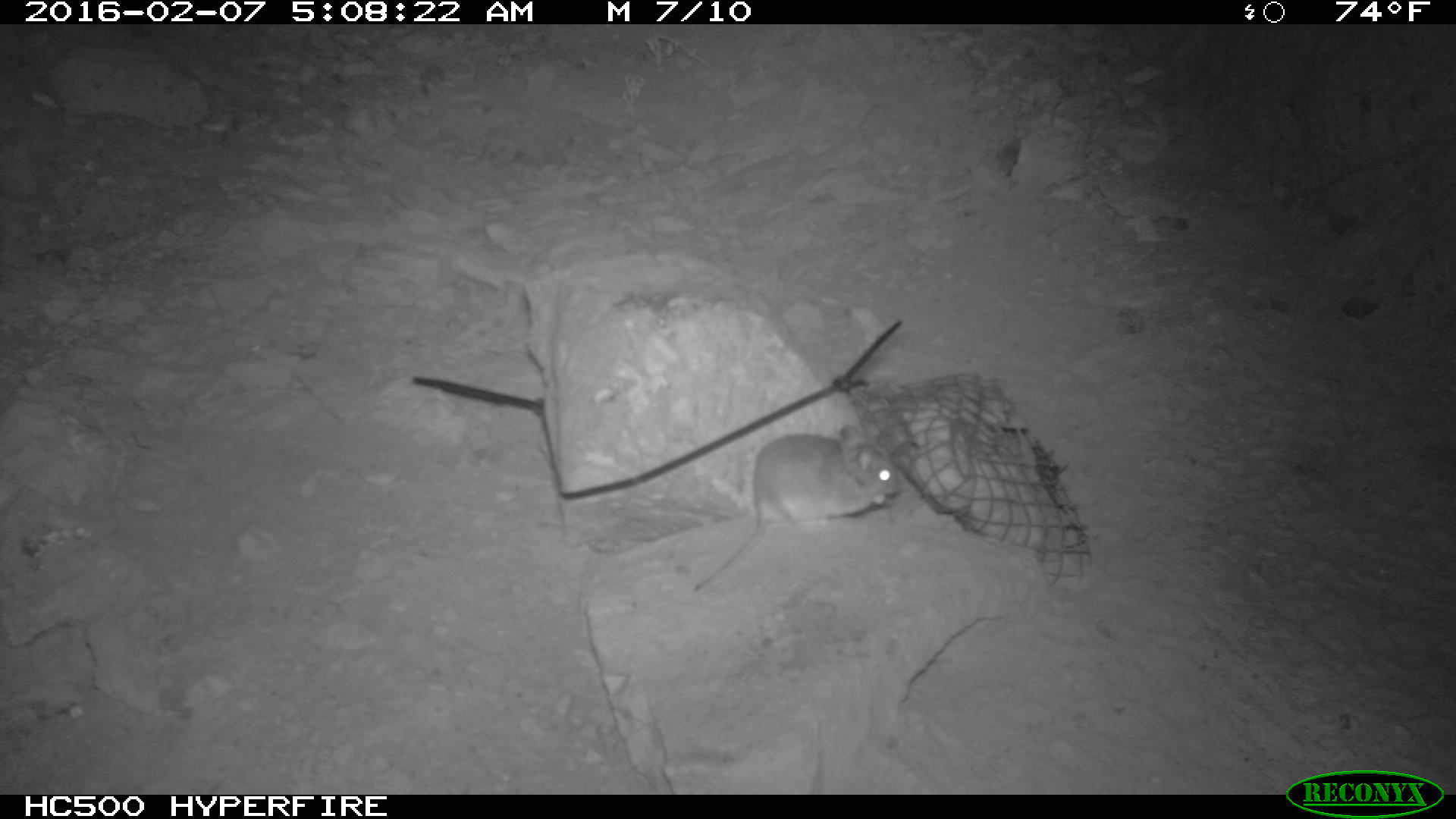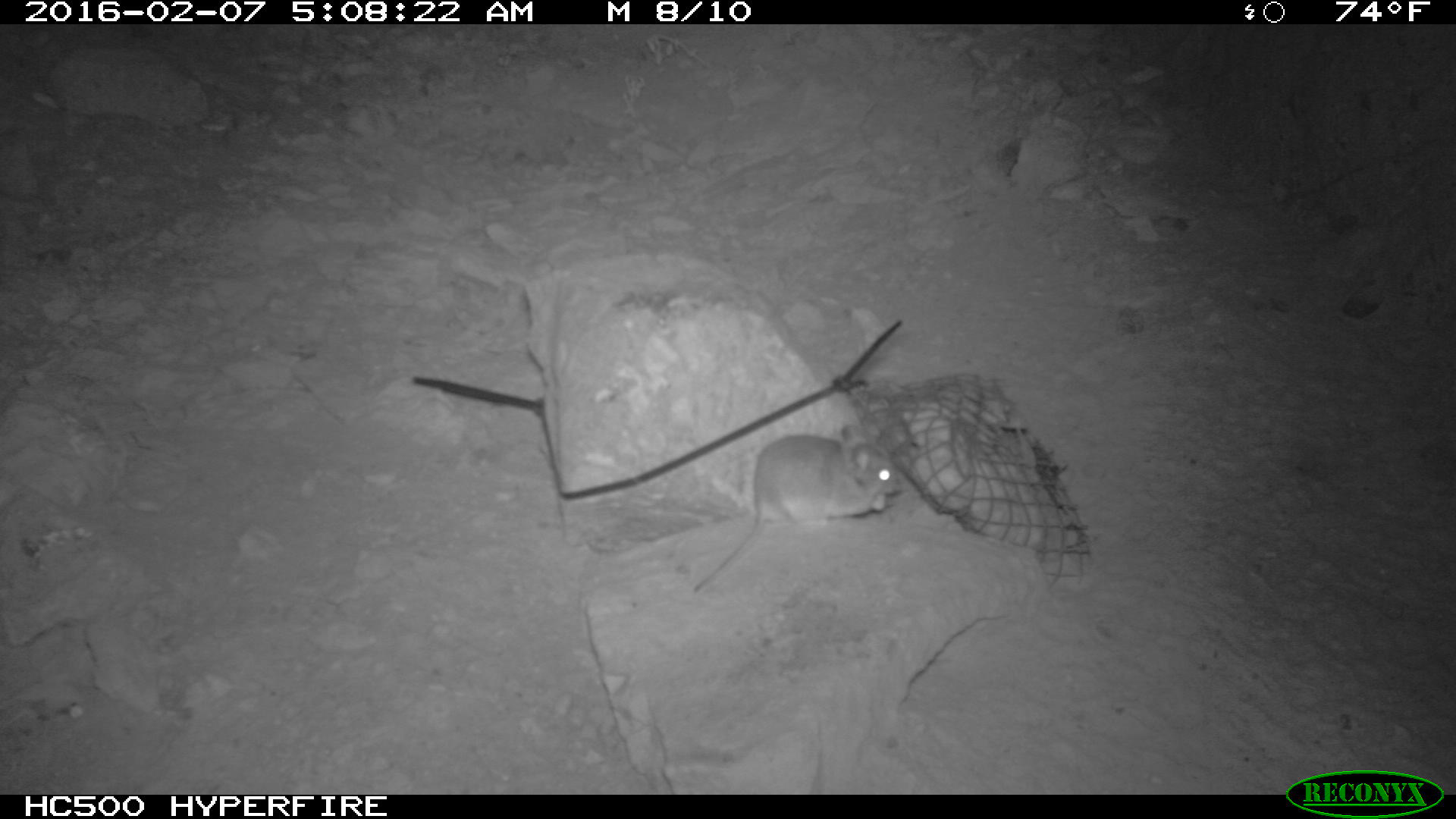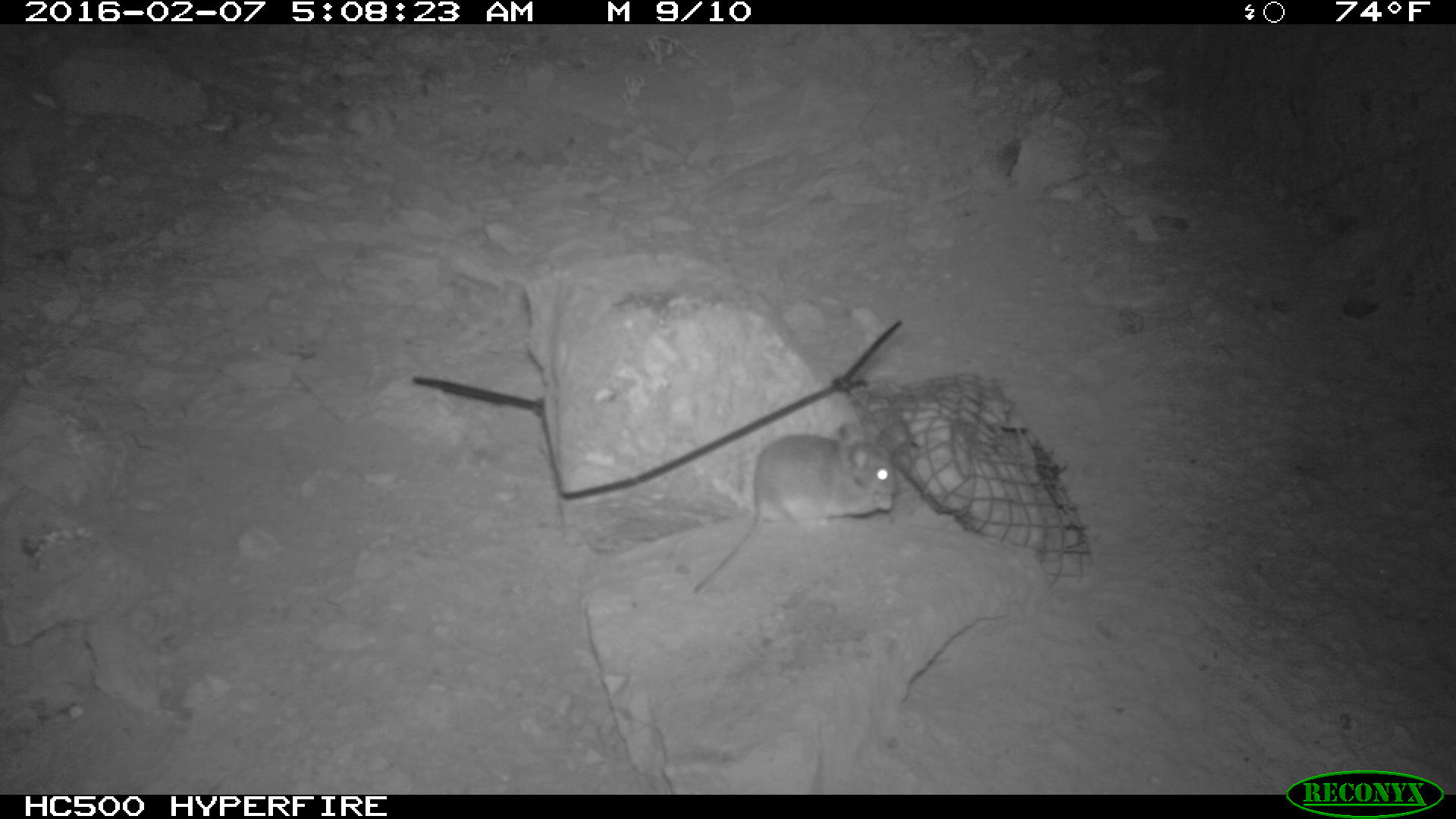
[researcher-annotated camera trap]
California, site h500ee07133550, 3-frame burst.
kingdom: Animalia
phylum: Chordata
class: Mammalia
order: Rodentia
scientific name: Rodentia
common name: rodent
Rodent (Rodentia).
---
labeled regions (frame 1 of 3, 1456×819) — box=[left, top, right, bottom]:
rodent: box=[695, 425, 899, 593]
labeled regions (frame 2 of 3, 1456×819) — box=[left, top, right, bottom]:
rodent: box=[694, 424, 902, 591]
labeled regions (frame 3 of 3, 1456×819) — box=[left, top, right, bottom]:
rodent: box=[695, 420, 894, 592]